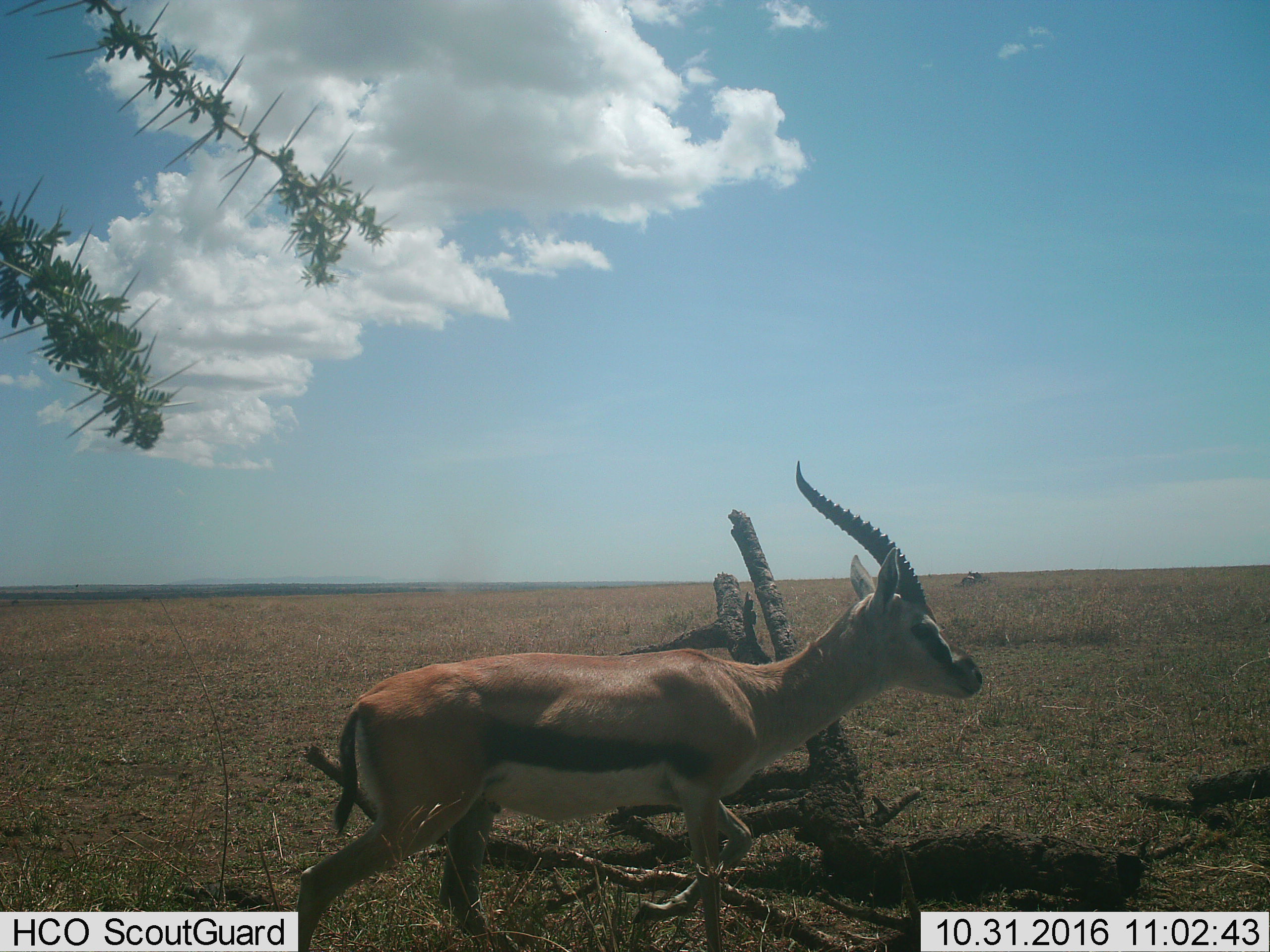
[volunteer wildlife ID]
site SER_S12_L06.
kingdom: Animalia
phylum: Chordata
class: Mammalia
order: Artiodactyla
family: Bovidae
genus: Eudorcas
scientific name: Eudorcas thomsonii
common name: thomson's gazelle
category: gazellethomsons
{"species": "gazellethomsons (thomson's gazelle) (Eudorcas thomsonii)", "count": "1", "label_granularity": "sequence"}